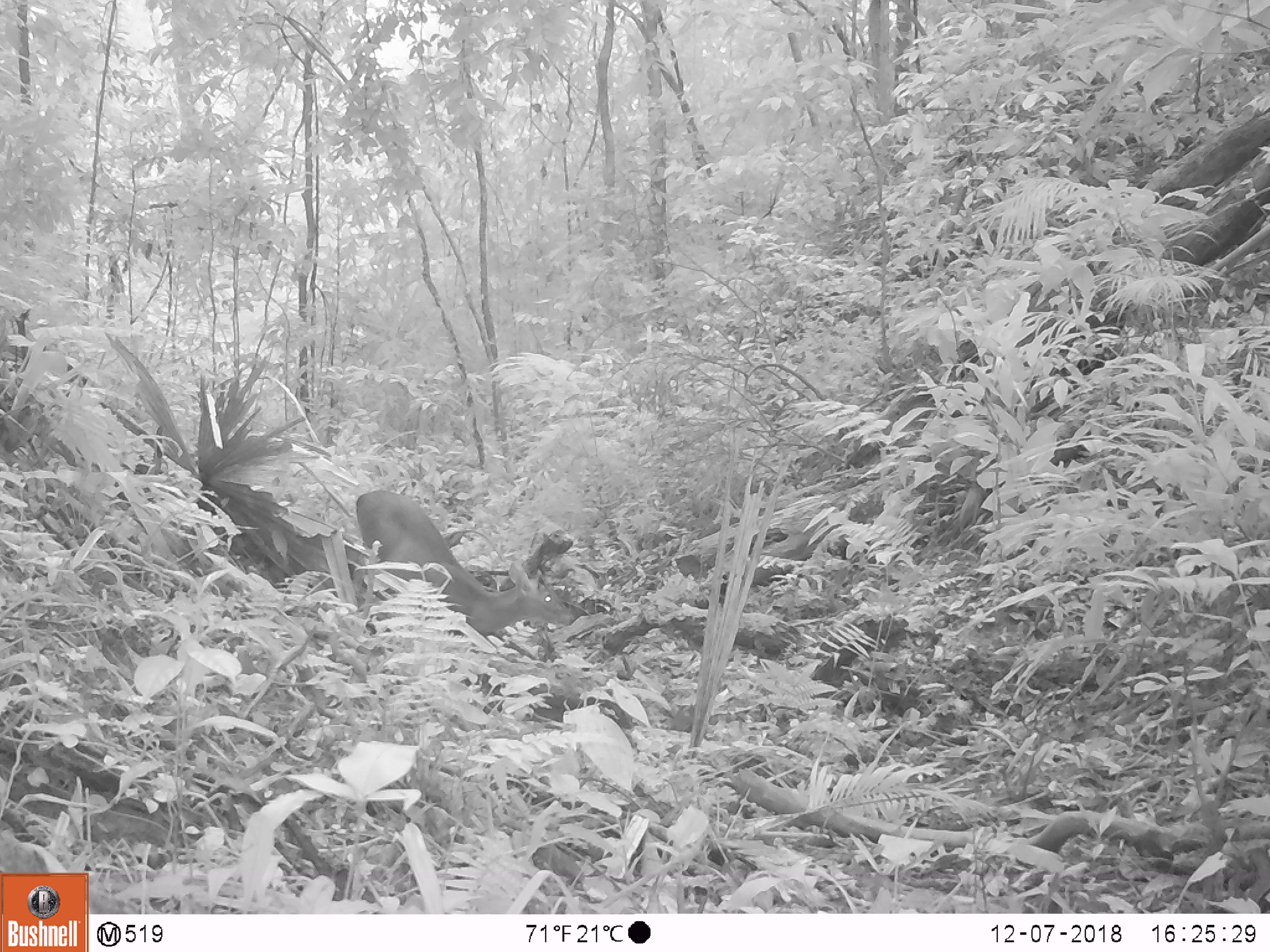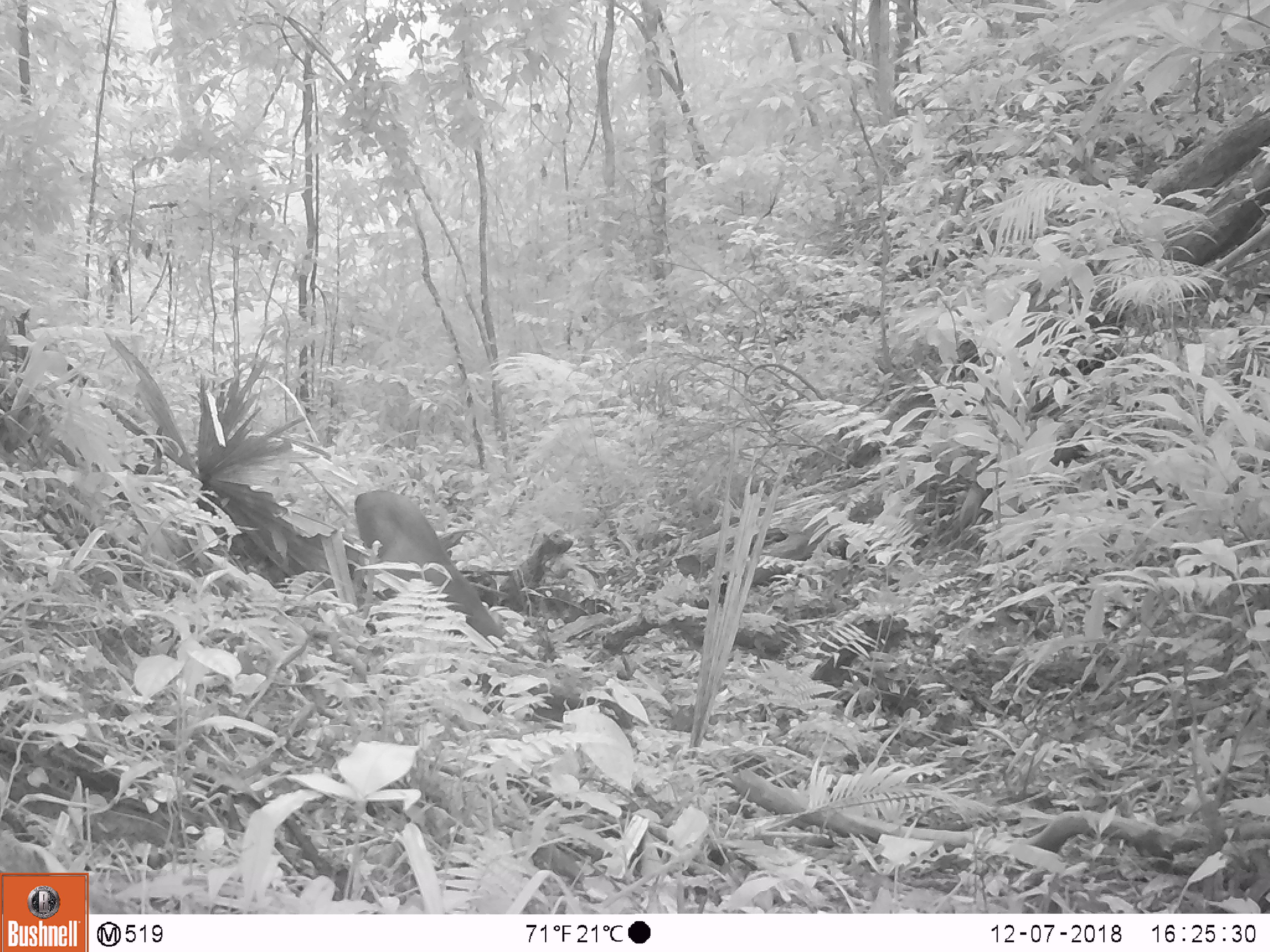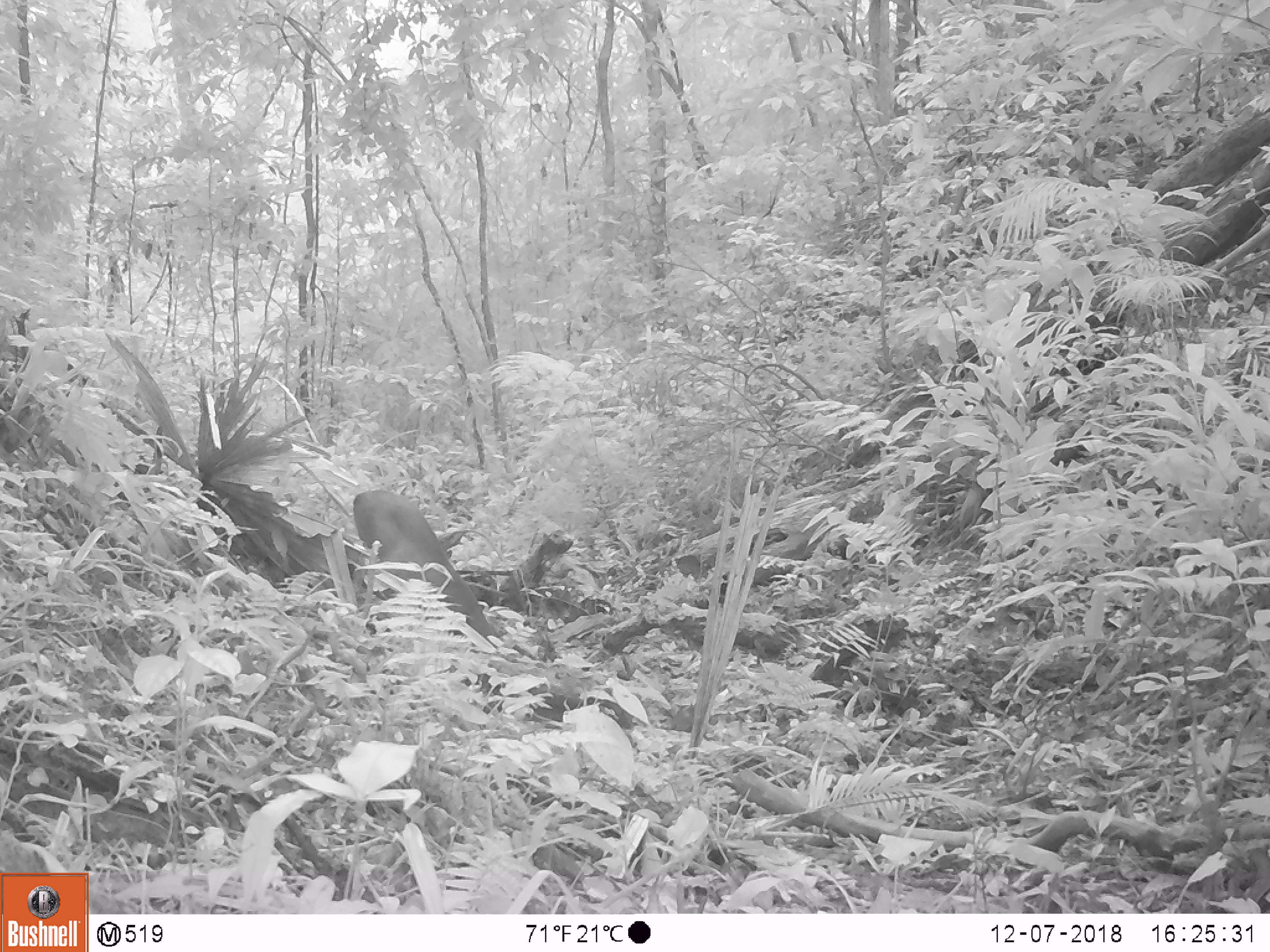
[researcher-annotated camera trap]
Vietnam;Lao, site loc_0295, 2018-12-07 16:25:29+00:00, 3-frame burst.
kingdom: Animalia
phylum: Chordata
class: Mammalia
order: Artiodactyla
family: Cervidae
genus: Muntiacus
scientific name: Muntiacus rooseveltorum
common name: roosevelt's muntjac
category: roosevelts muntjac group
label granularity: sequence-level